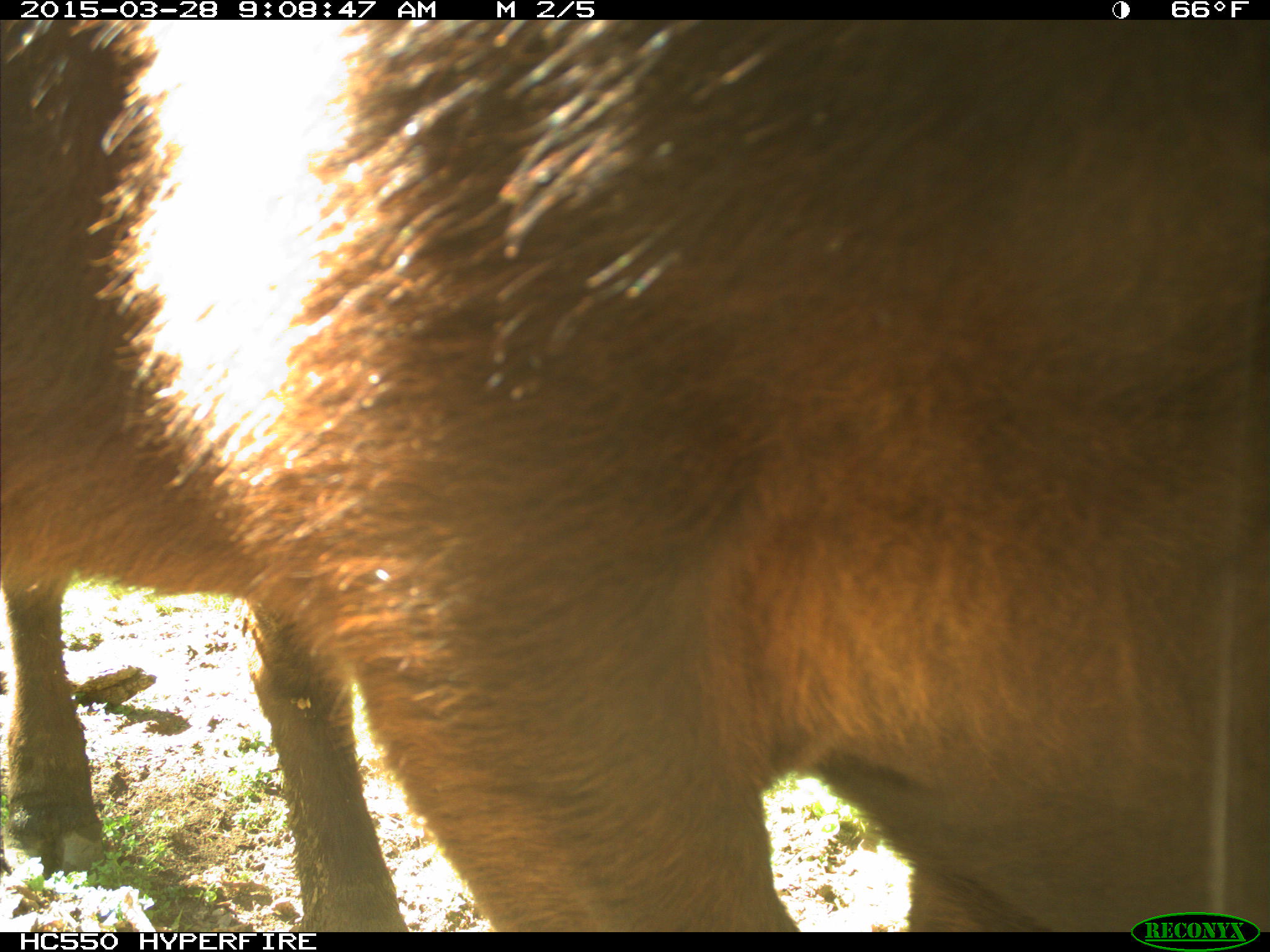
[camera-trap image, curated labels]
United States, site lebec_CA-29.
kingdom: Animalia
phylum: Chordata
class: Mammalia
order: Artiodactyla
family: Bovidae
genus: Bos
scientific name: Bos taurus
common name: domestic cow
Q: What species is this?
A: Bos taurus (domestic cow).